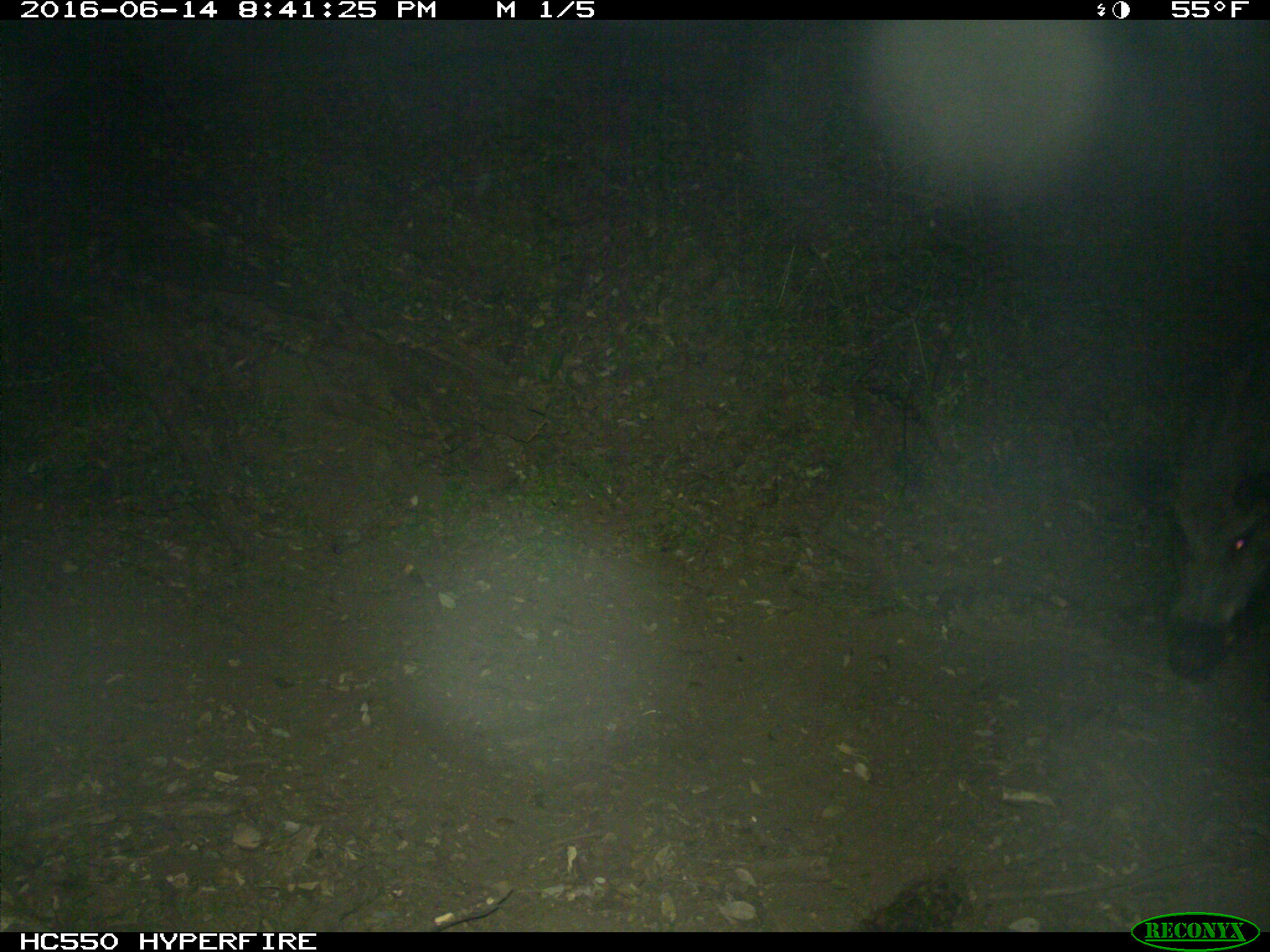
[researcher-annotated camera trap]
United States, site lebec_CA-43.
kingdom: Animalia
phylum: Chordata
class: Mammalia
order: Artiodactyla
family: Suidae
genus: Sus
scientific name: Sus scrofa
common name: wild boar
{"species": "Sus scrofa (wild boar)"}